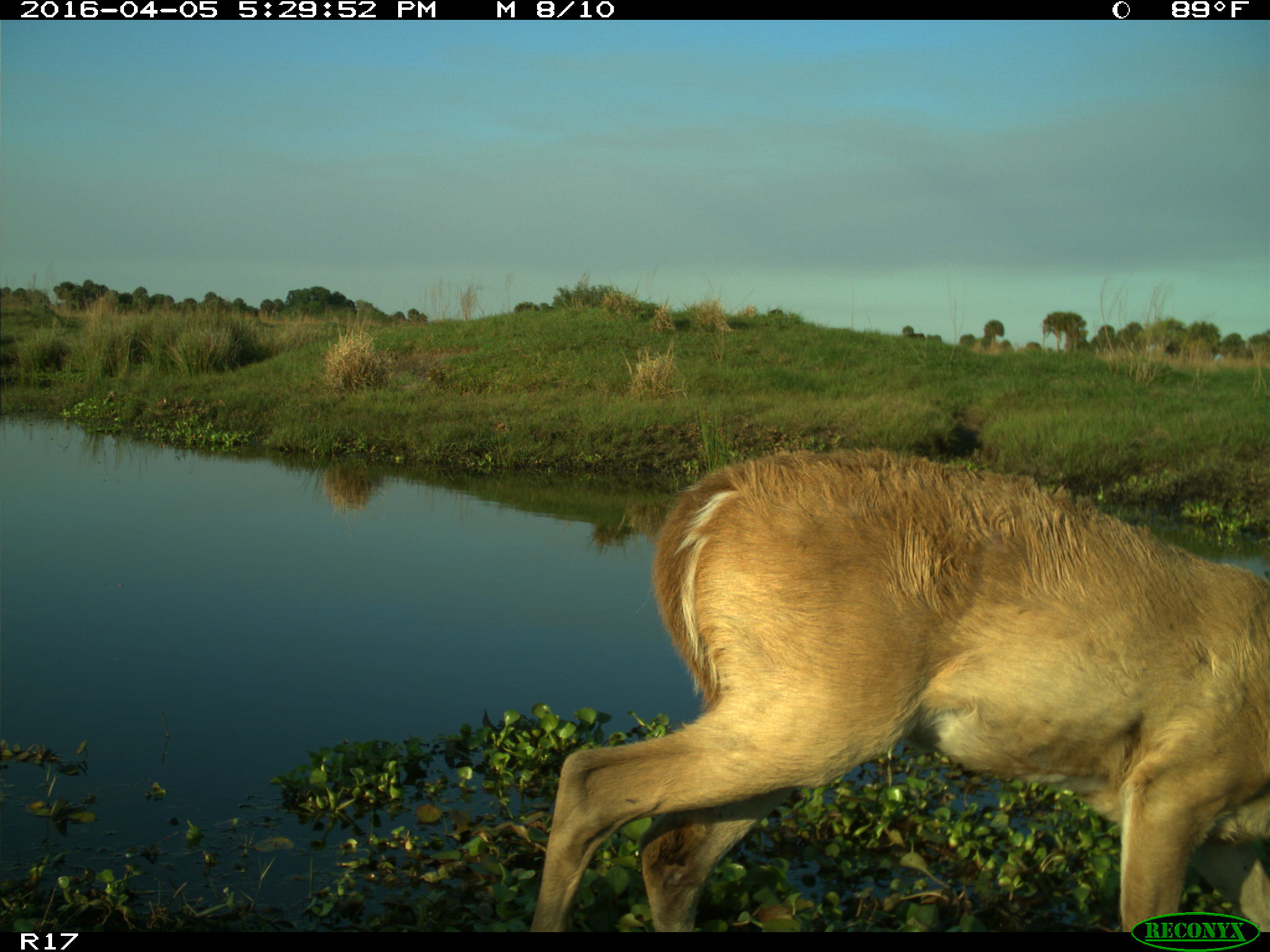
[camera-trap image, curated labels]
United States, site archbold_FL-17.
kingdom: Animalia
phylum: Chordata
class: Mammalia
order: Artiodactyla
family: Cervidae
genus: Odocoileus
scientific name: Odocoileus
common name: deer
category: unidentified deer